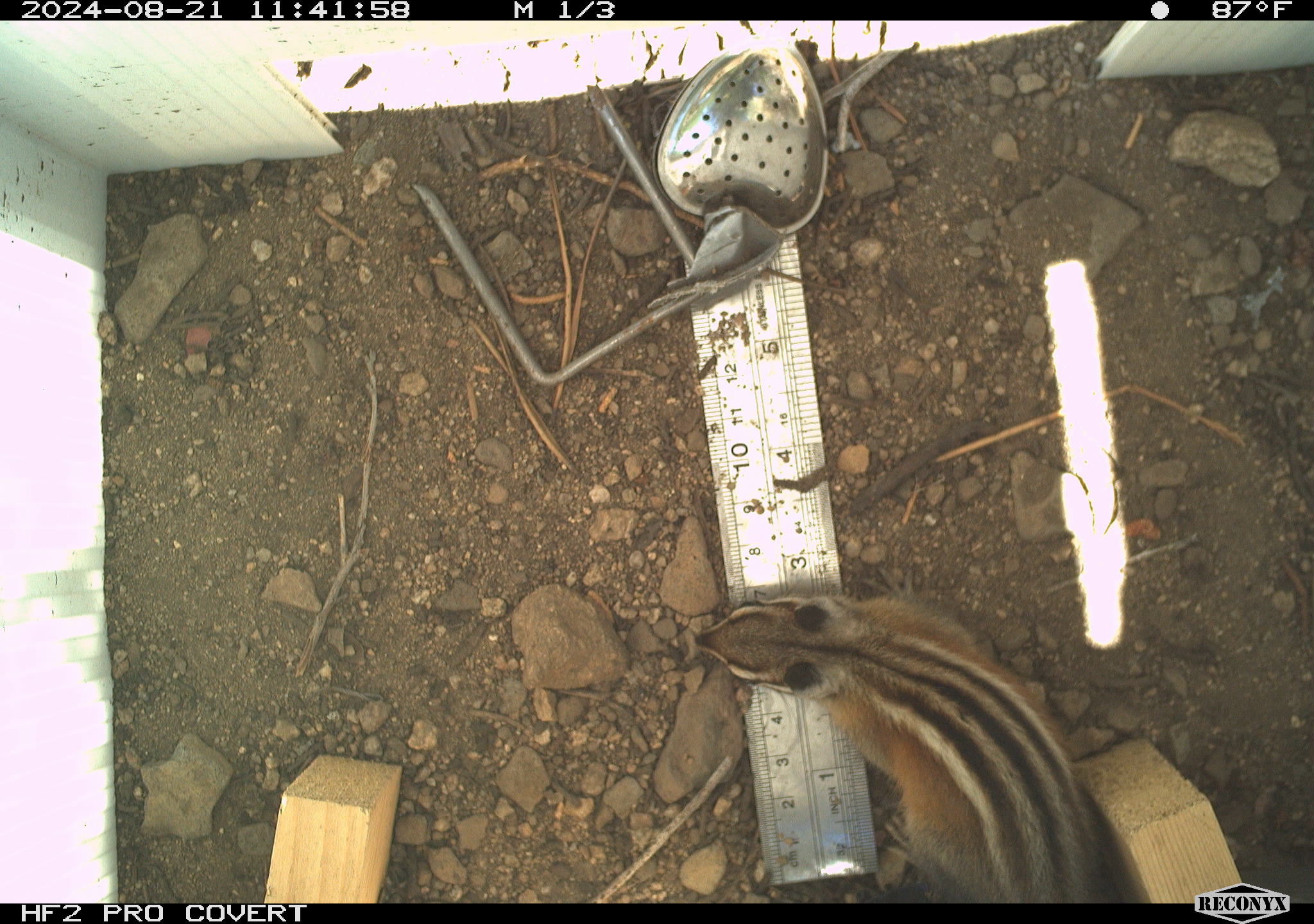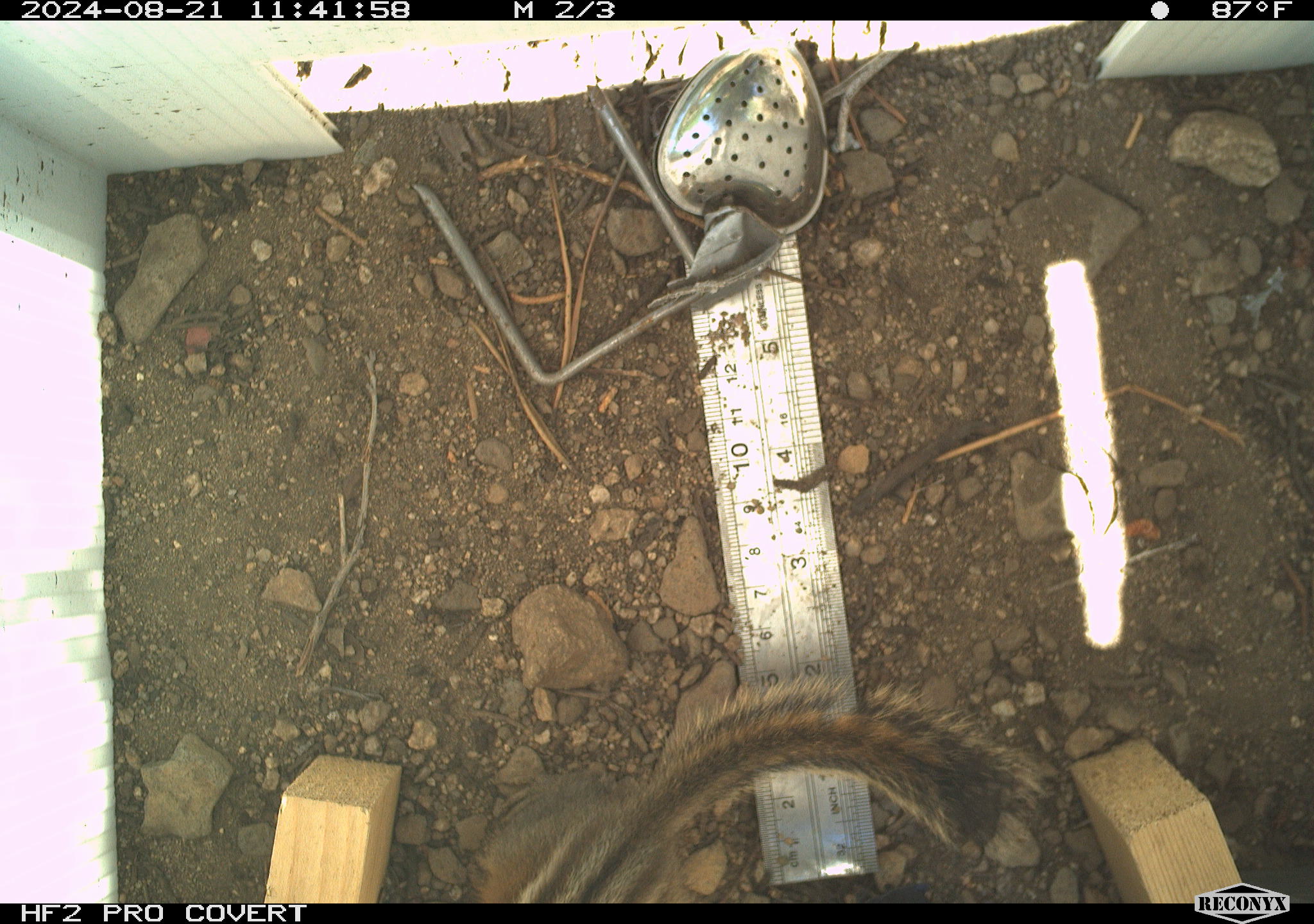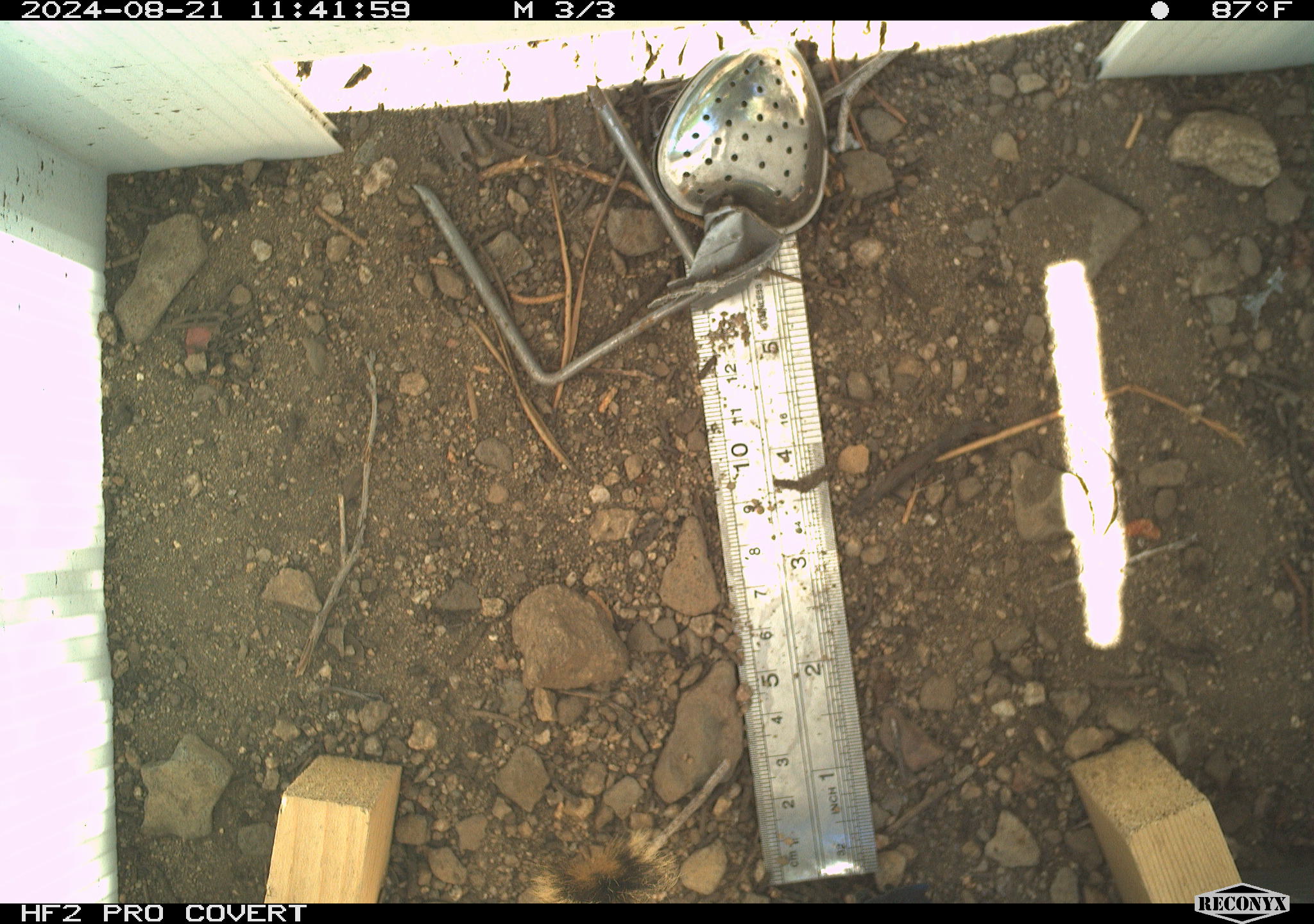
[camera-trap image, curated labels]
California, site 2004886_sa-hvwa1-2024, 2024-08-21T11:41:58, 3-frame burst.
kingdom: Animalia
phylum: Chordata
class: Mammalia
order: Rodentia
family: Sciuridae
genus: Neotamias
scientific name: Neotamias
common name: western chipmunks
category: neotamias species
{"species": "neotamias species (western chipmunks) (Neotamias)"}